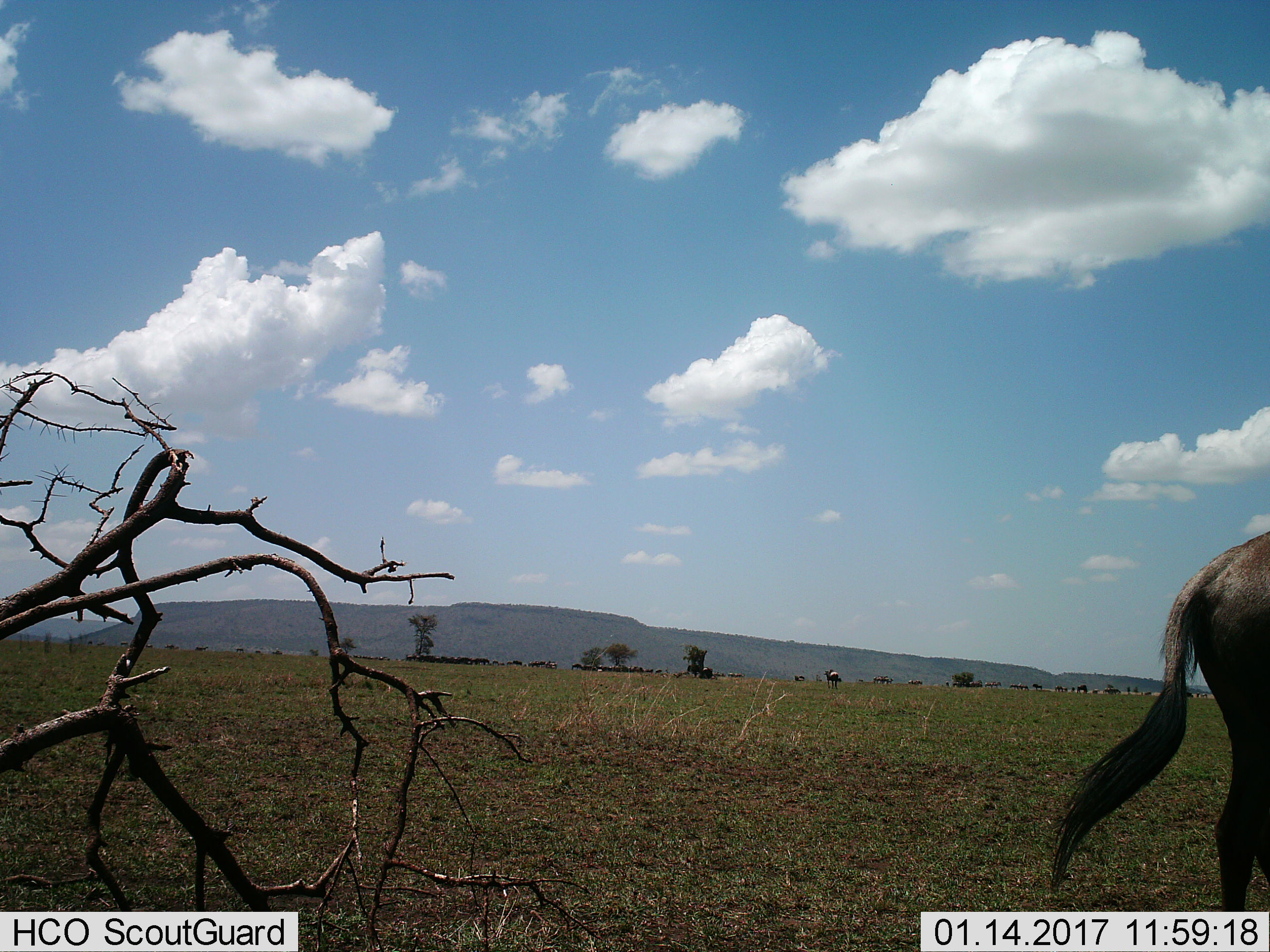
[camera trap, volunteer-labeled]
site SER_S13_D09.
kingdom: Animalia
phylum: Chordata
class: Mammalia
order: Artiodactyla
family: Bovidae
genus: Connochaetes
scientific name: Connochaetes taurinus taurinus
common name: blue wildebeest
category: wildebeestblue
Wildebeestblue (blue wildebeest) (Connochaetes taurinus taurinus), count 11-50. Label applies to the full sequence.